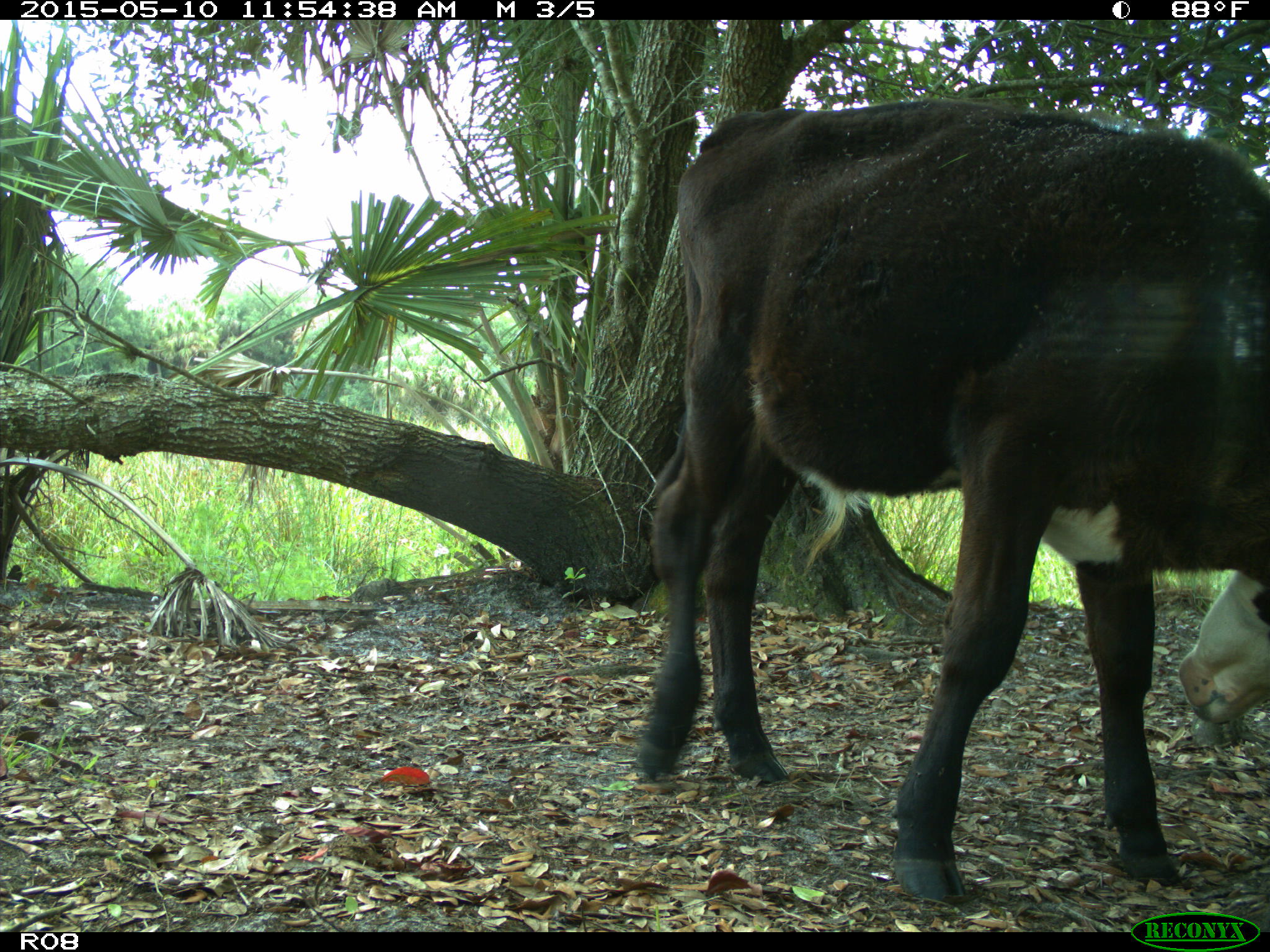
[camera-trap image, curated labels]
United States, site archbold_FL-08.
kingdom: Animalia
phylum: Chordata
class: Mammalia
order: Artiodactyla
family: Bovidae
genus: Bos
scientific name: Bos taurus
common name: domestic cow